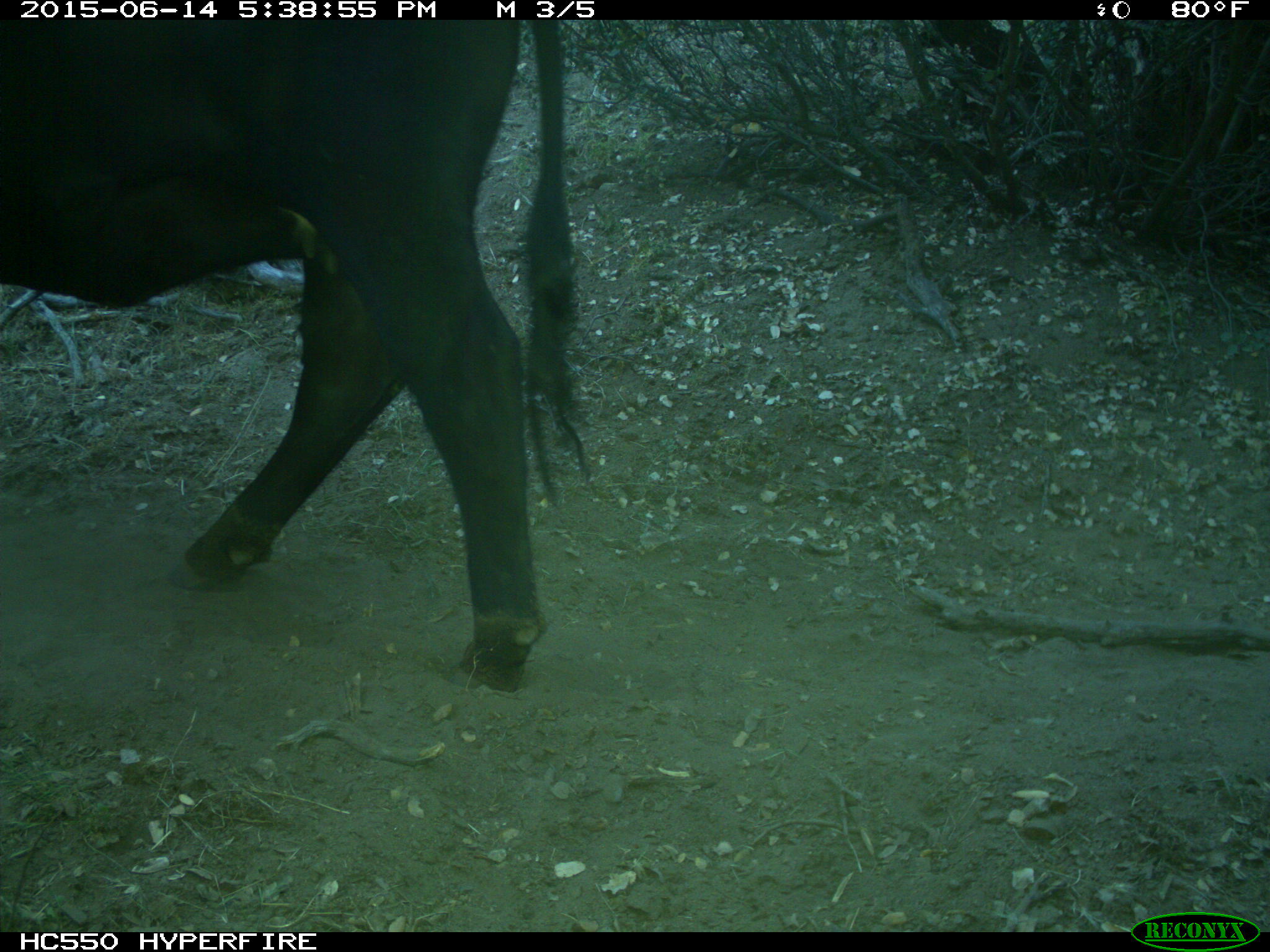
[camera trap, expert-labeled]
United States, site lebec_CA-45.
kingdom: Animalia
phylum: Chordata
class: Mammalia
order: Artiodactyla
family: Bovidae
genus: Bos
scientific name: Bos taurus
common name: domestic cow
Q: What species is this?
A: Bos taurus (domestic cow).